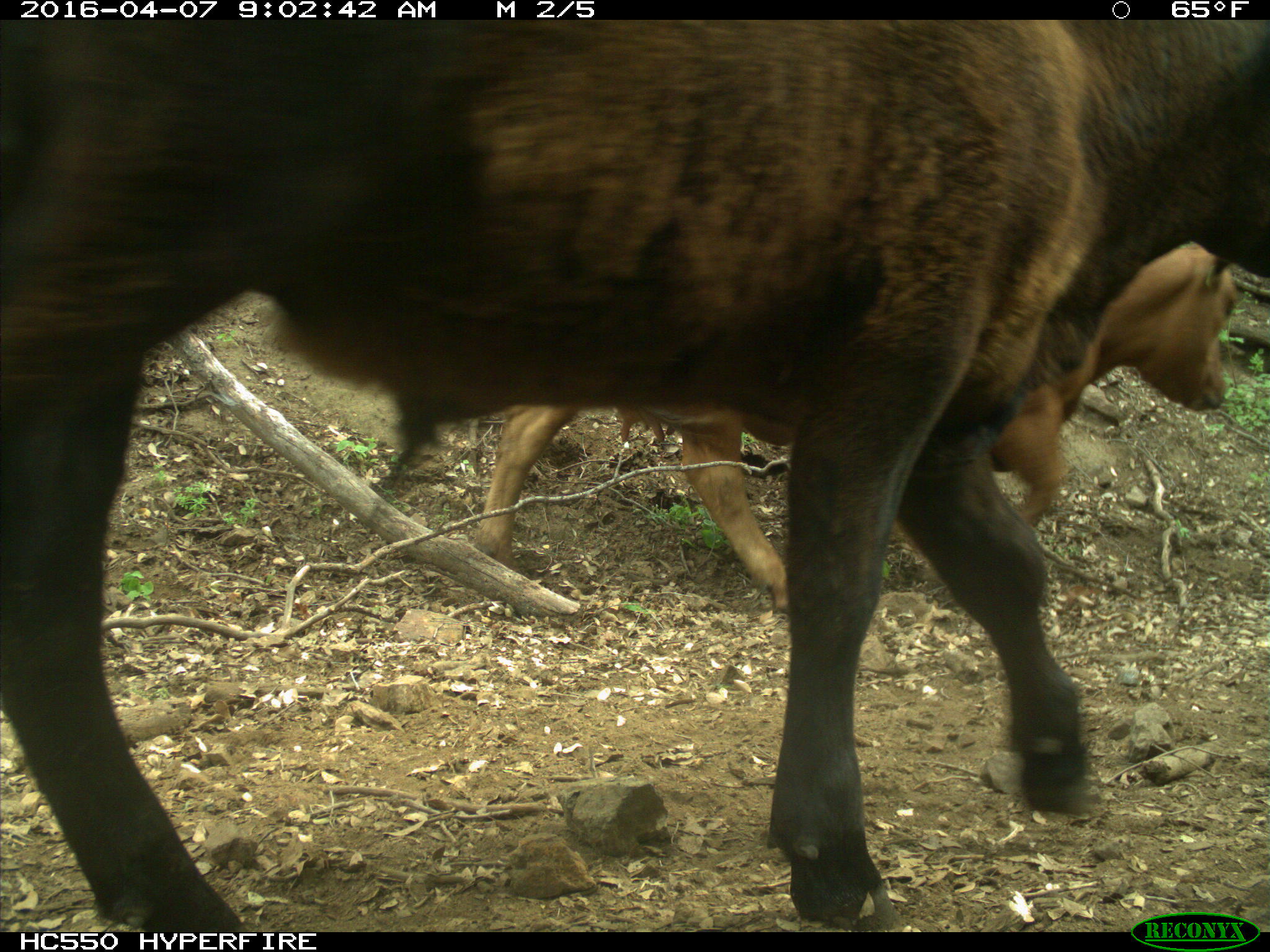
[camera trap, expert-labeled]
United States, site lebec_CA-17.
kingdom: Animalia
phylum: Chordata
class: Mammalia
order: Artiodactyla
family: Bovidae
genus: Bos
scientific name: Bos taurus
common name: domestic cow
Bos taurus (domestic cow).